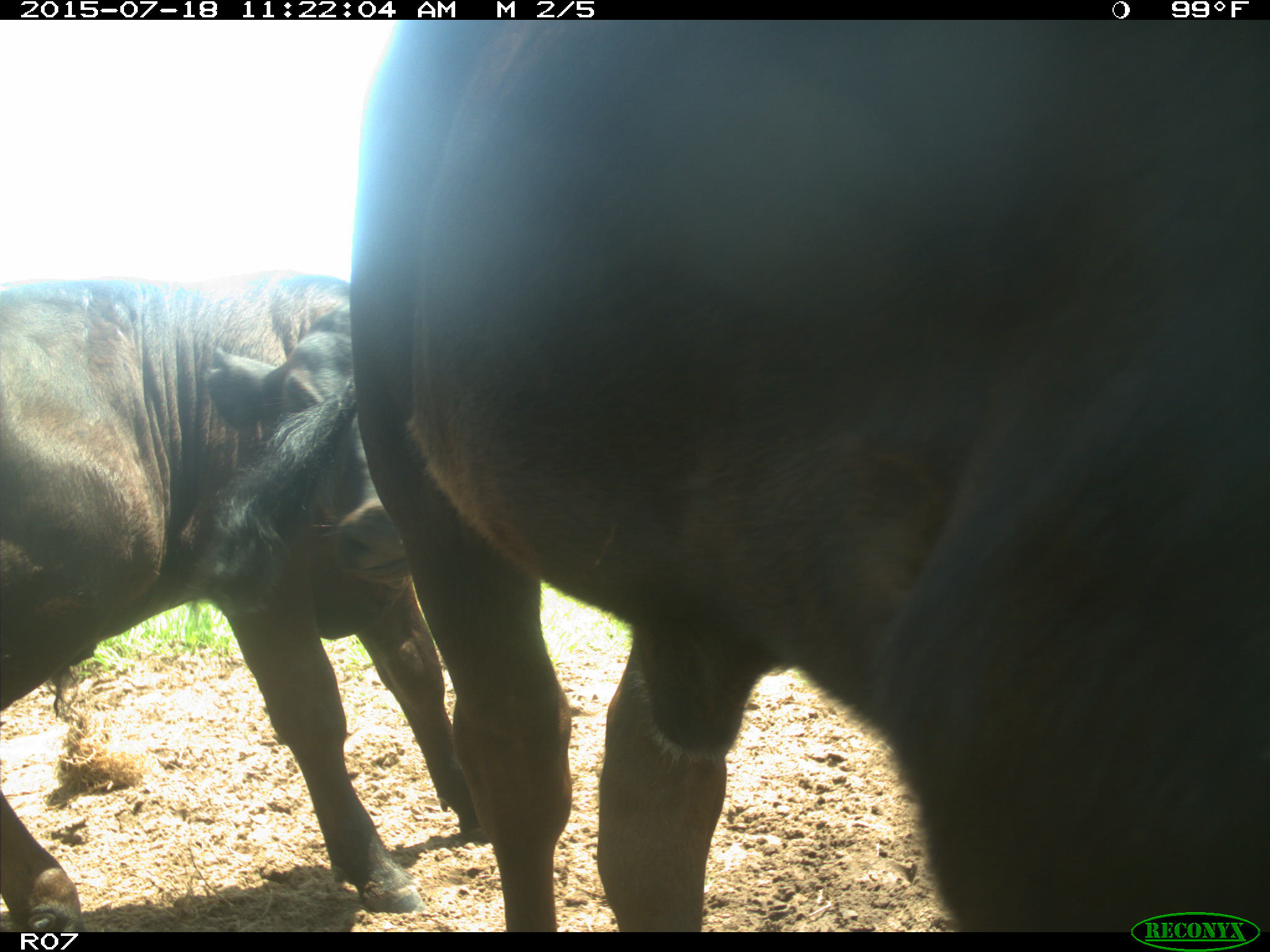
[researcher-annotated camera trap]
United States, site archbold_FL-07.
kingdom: Animalia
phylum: Chordata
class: Mammalia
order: Artiodactyla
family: Bovidae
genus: Bos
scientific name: Bos taurus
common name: domestic cow